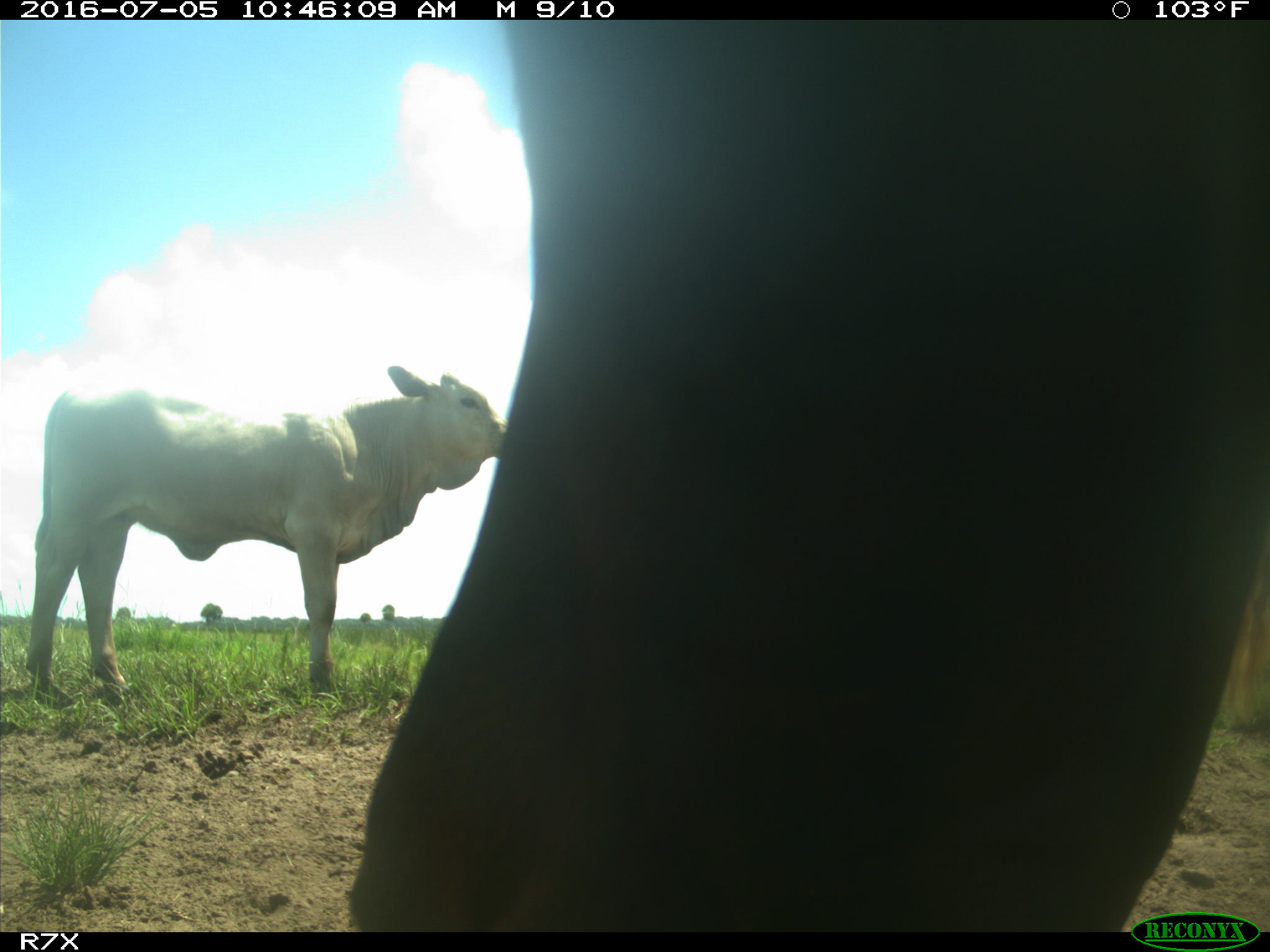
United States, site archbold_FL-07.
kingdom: Animalia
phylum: Chordata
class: Mammalia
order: Artiodactyla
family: Bovidae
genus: Bos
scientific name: Bos taurus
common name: domestic cow